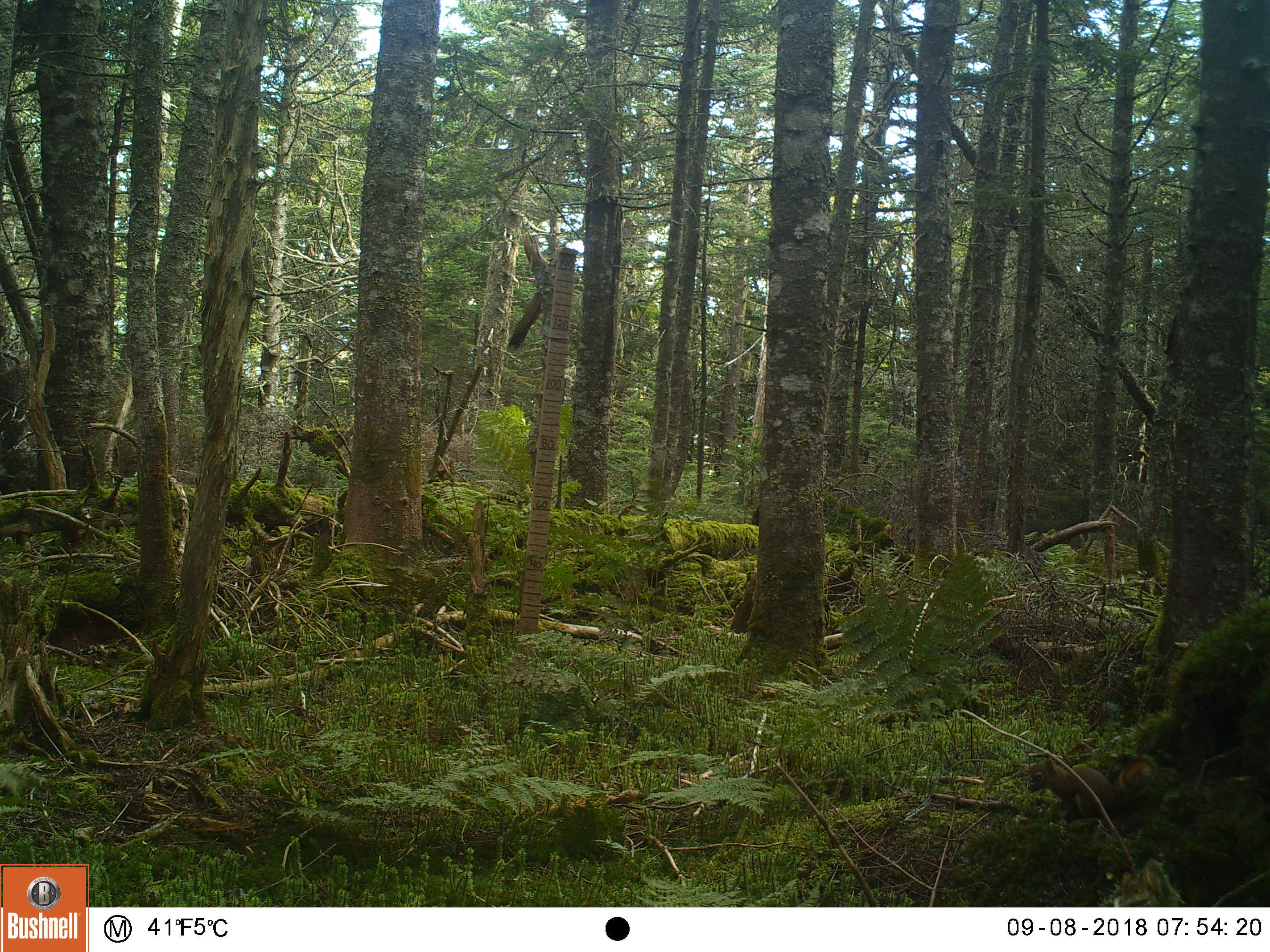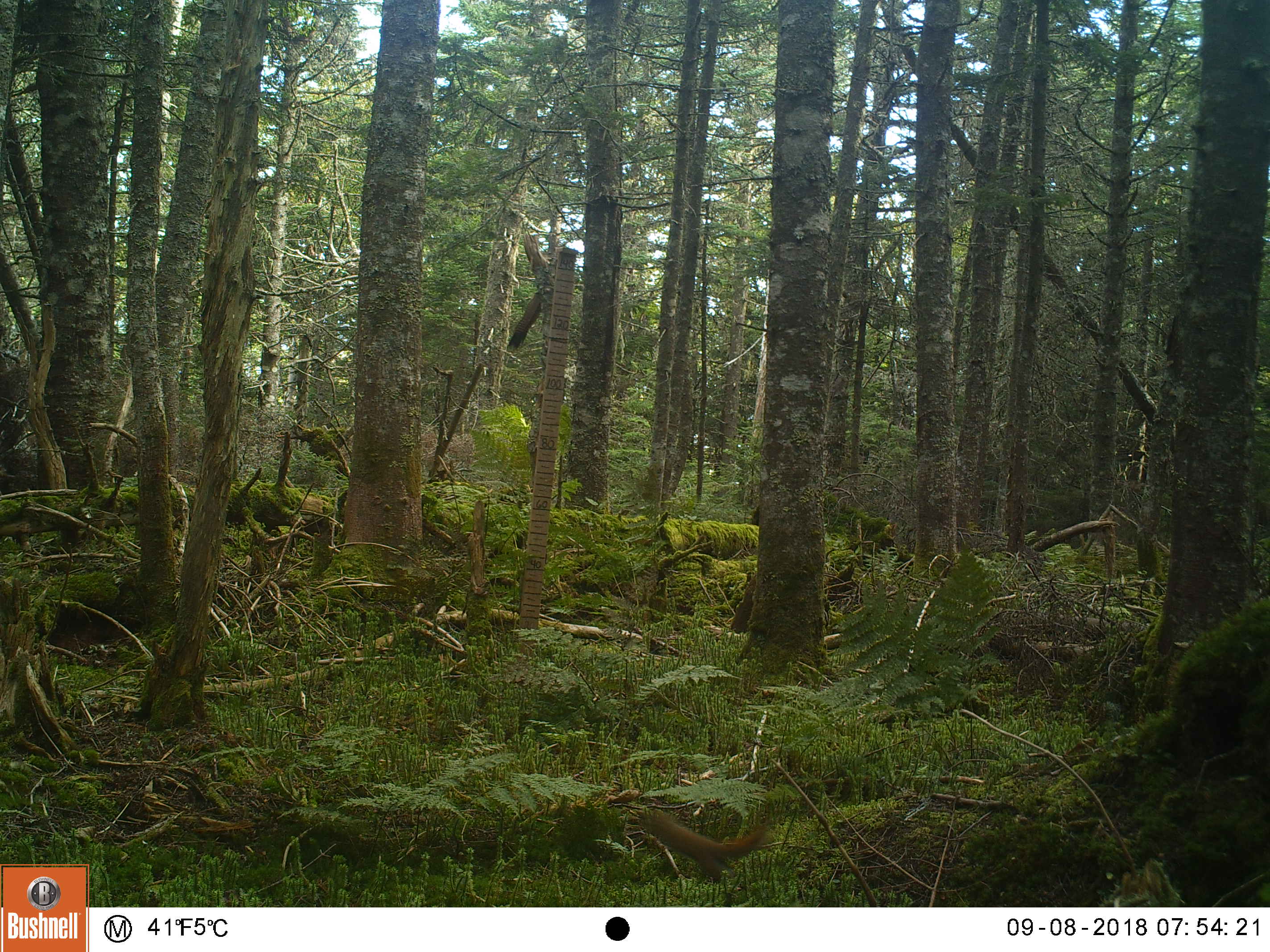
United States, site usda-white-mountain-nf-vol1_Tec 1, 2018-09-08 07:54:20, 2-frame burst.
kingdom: Animalia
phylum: Chordata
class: Mammalia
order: Rodentia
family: Sciuridae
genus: Tamiasciurus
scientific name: Tamiasciurus hudsonicus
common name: red squirrel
Red squirrel (Tamiasciurus hudsonicus).